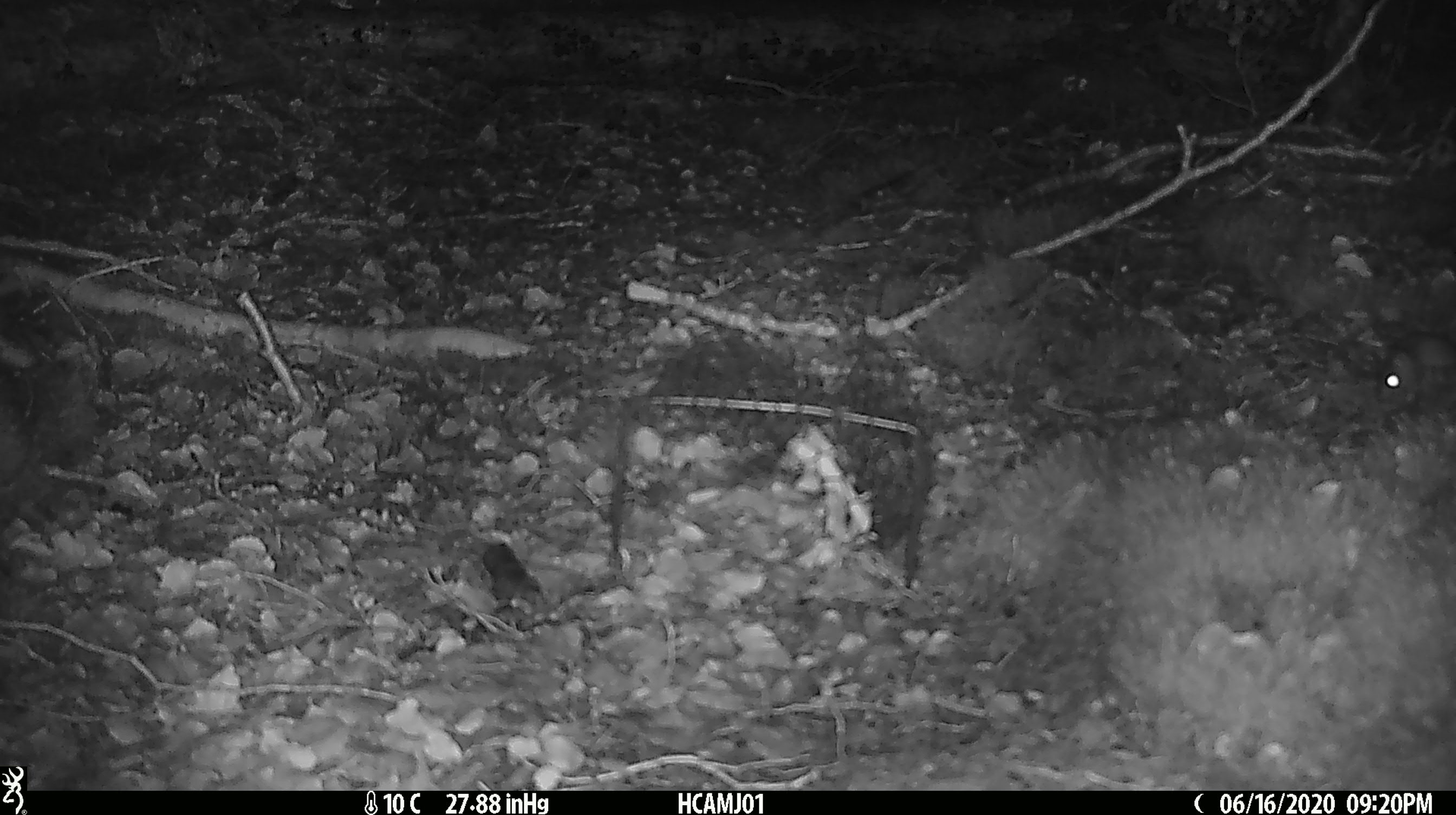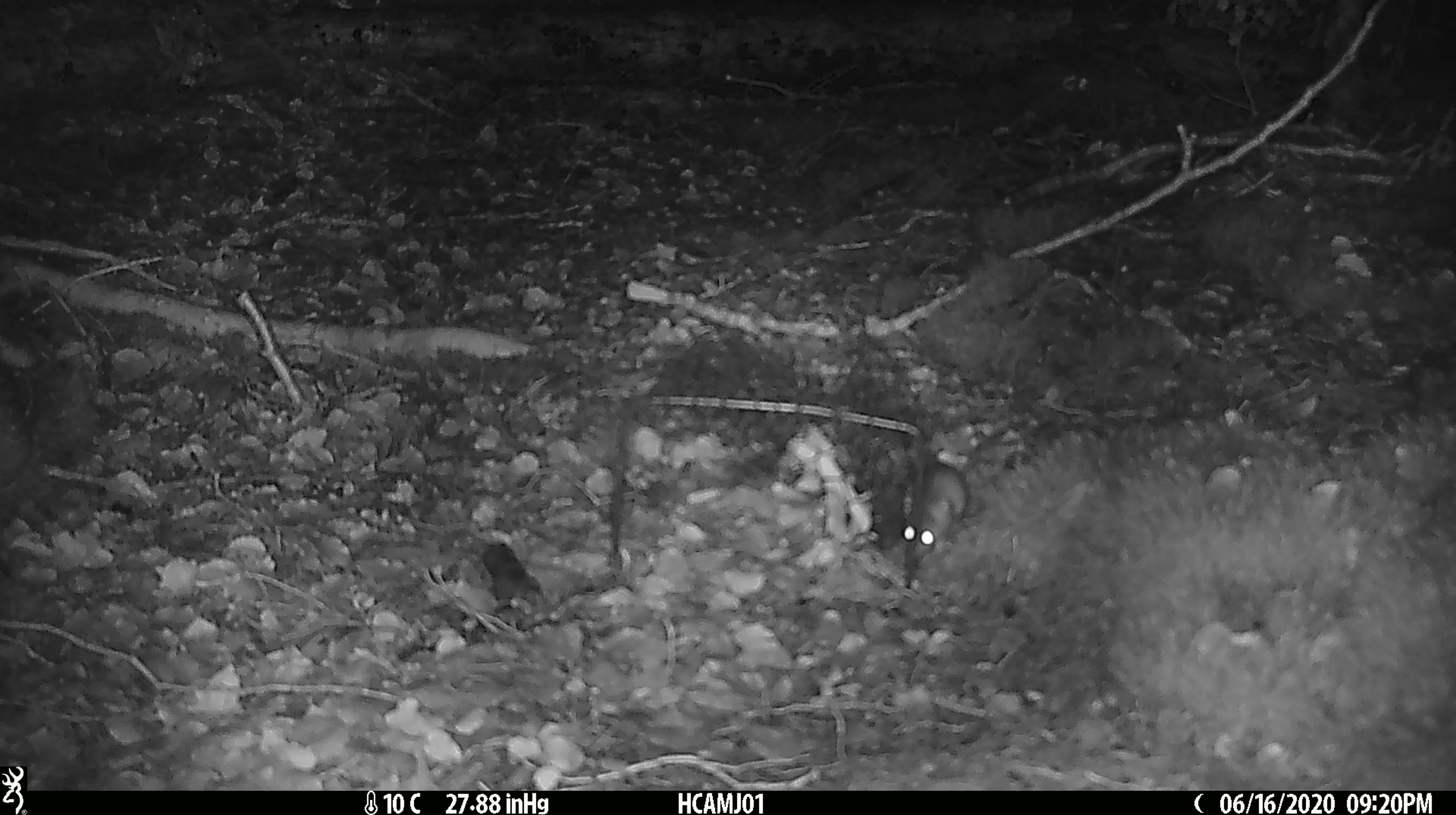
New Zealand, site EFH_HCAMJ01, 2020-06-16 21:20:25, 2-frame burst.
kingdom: Animalia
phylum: Chordata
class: Mammalia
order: Rodentia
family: Muridae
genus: Mus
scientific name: Mus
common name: mouse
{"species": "mouse (Mus)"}